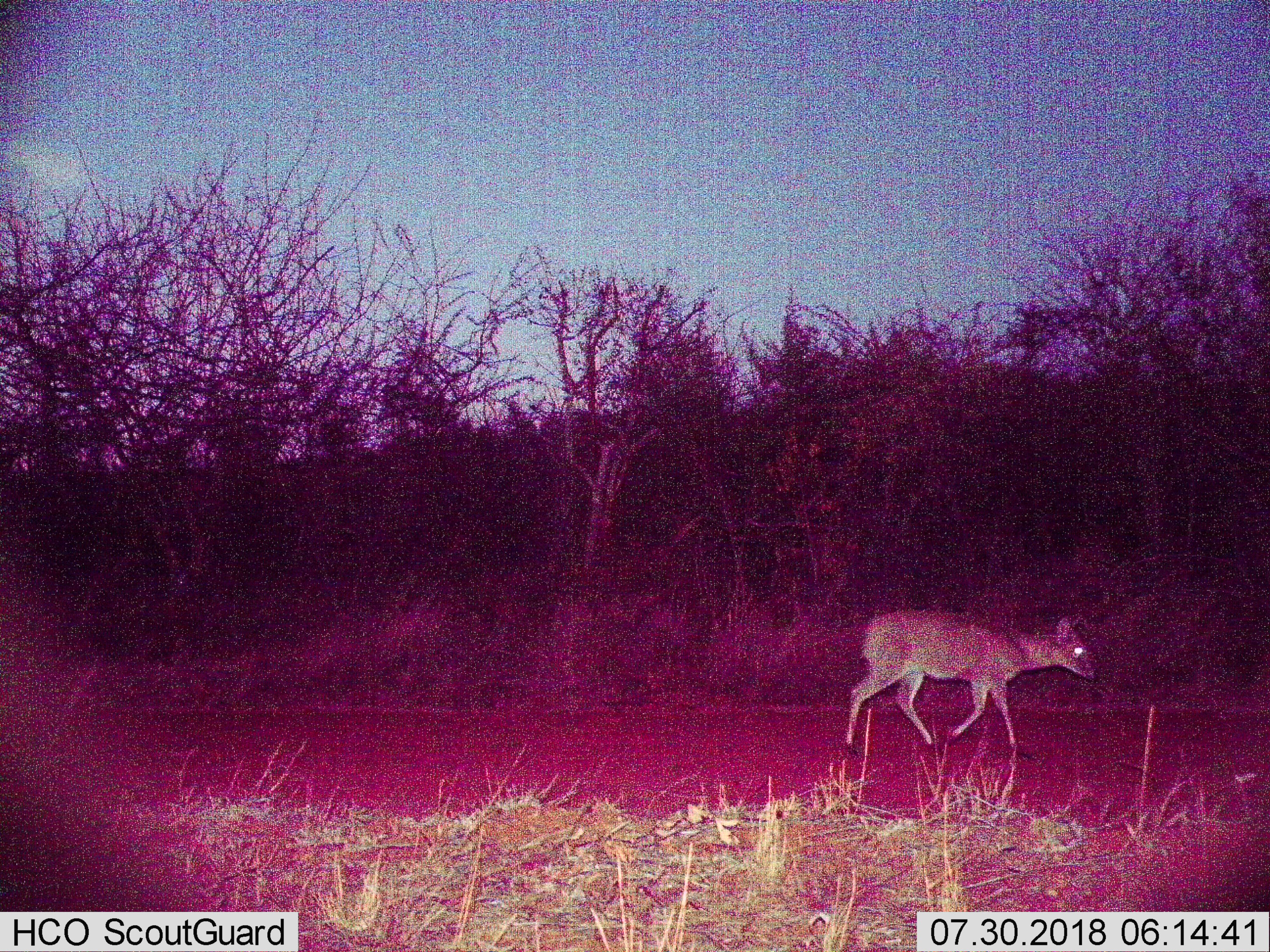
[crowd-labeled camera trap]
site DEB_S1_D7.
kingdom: Animalia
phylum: Chordata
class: Mammalia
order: Artiodactyla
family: Bovidae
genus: Sylvicapra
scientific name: Sylvicapra grimmia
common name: common duiker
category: duikercommongrey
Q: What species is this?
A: Duikercommongrey (common duiker) (Sylvicapra grimmia).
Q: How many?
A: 1.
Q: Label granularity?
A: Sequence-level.